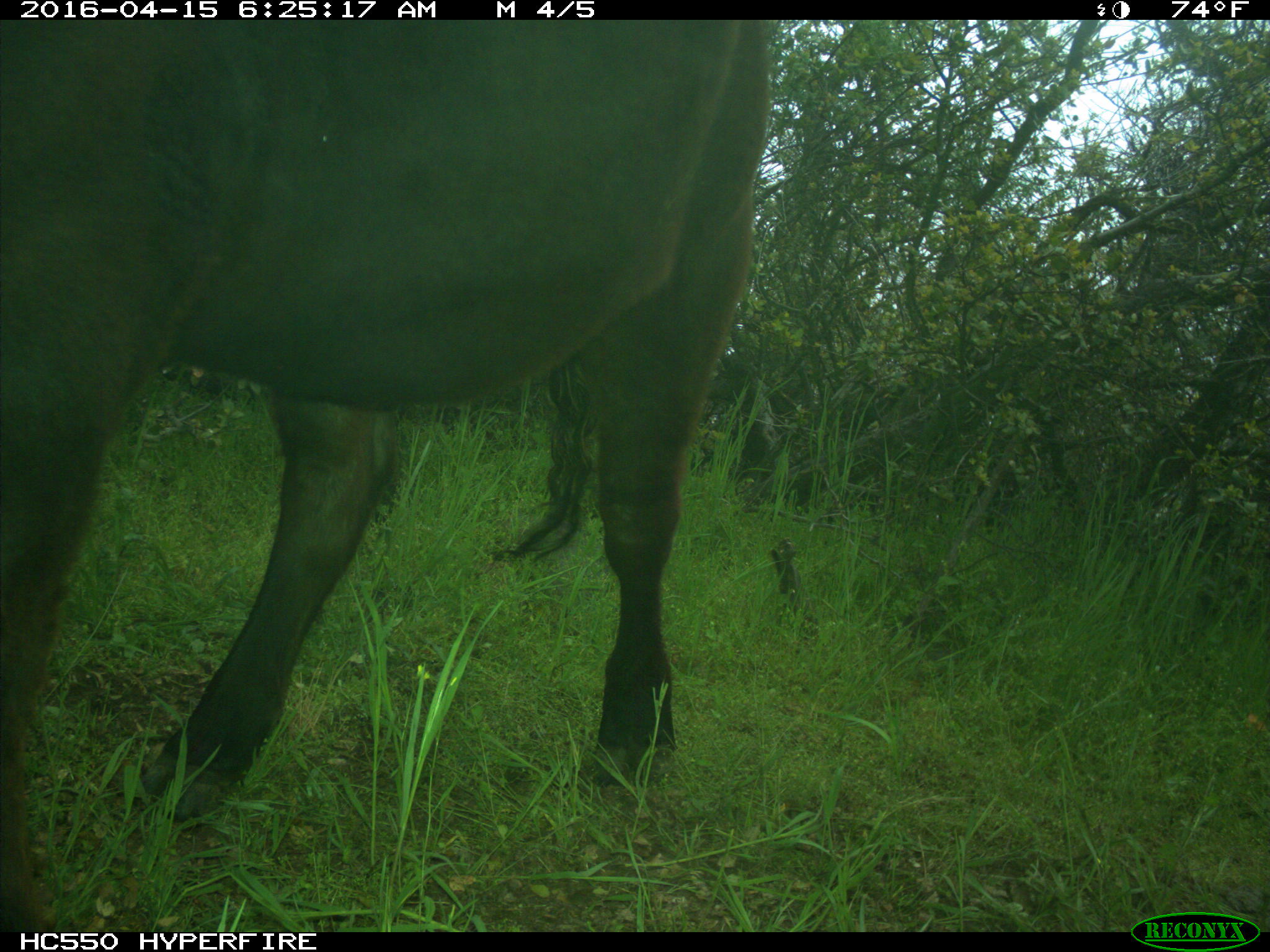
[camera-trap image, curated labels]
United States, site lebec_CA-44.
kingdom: Animalia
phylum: Chordata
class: Mammalia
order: Artiodactyla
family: Bovidae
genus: Bos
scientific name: Bos taurus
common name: domestic cow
Bos taurus (domestic cow).